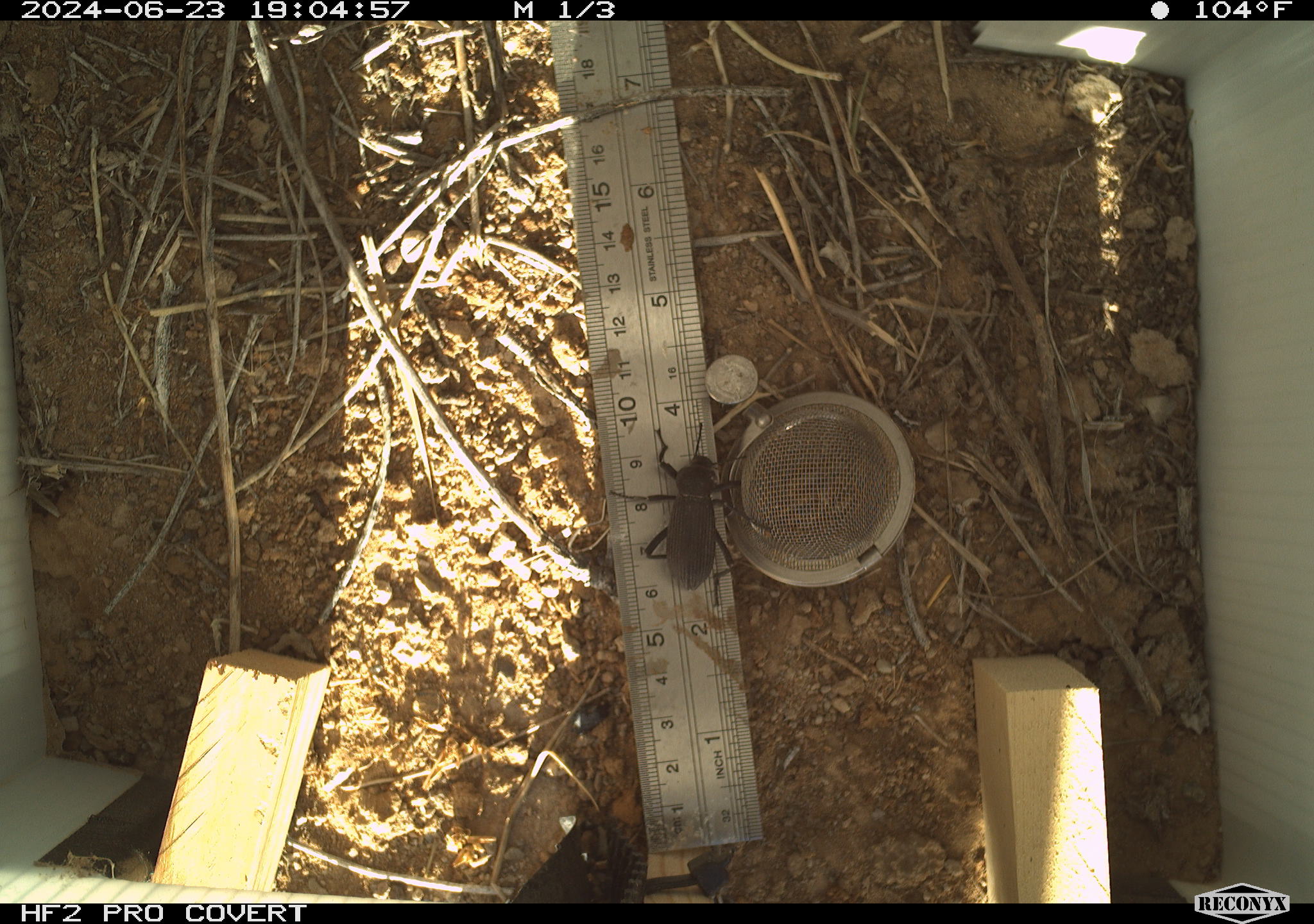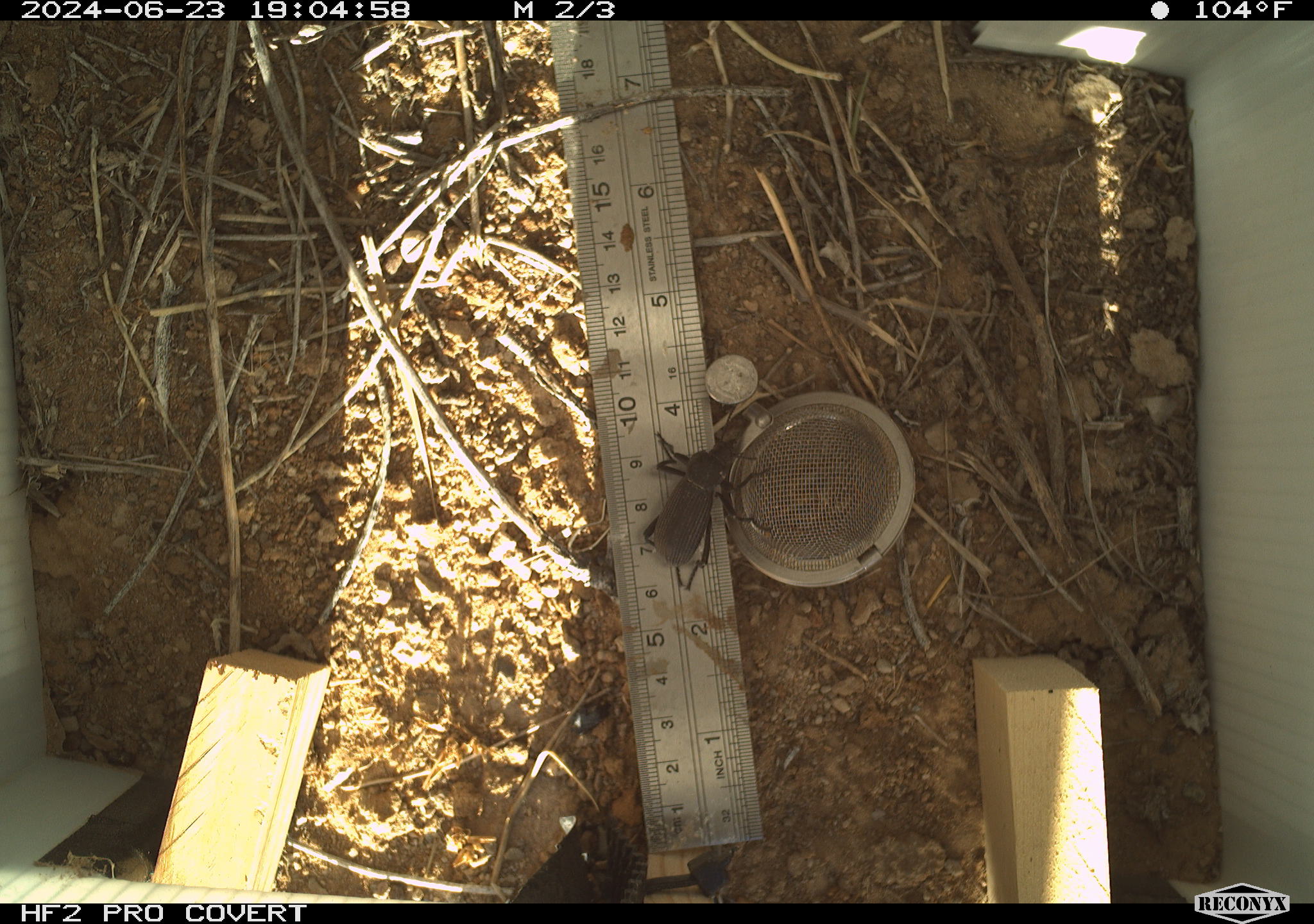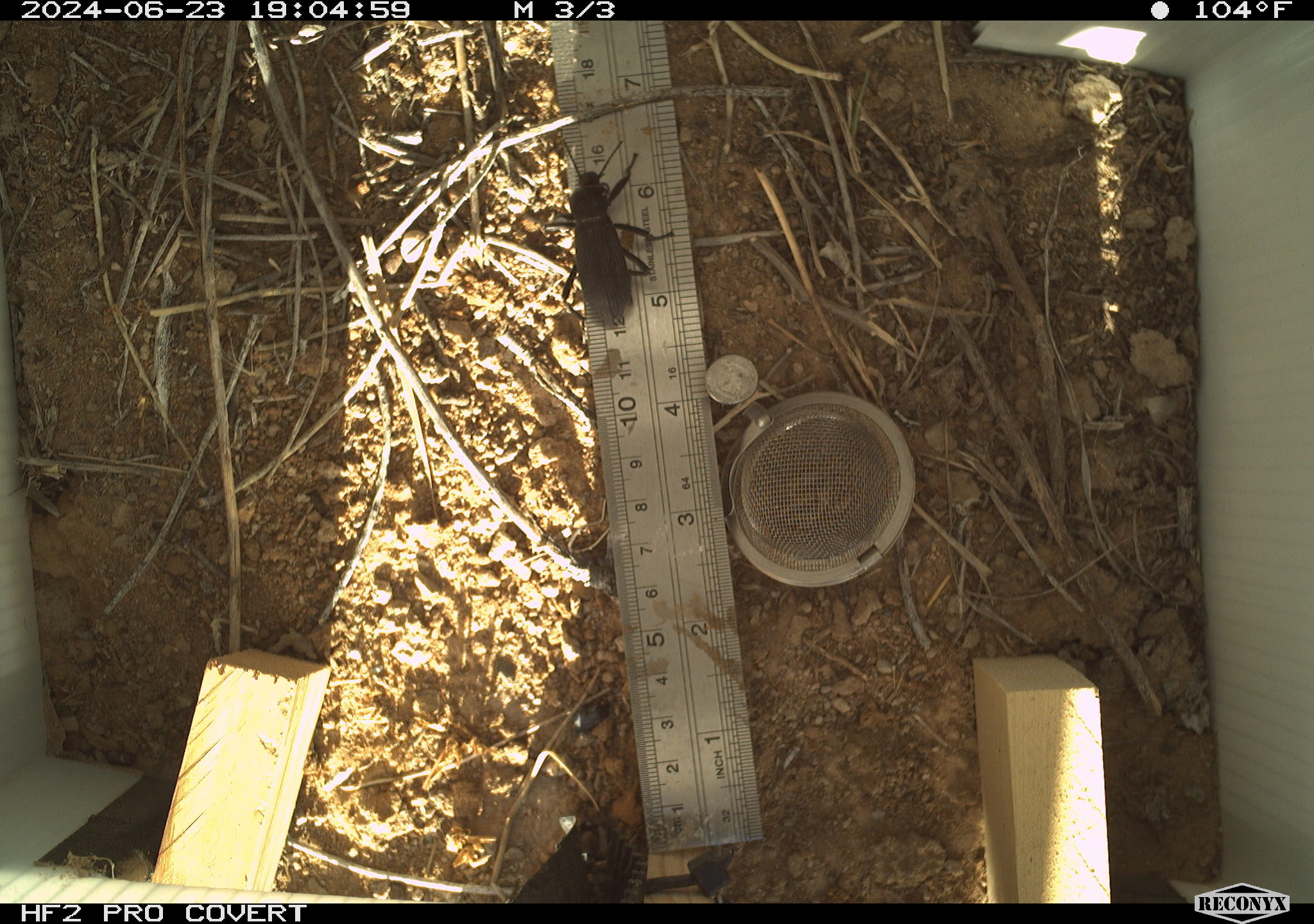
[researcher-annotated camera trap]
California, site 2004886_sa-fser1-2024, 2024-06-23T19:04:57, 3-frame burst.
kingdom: Animalia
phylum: Arthropoda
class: Insecta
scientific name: Insecta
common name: insect